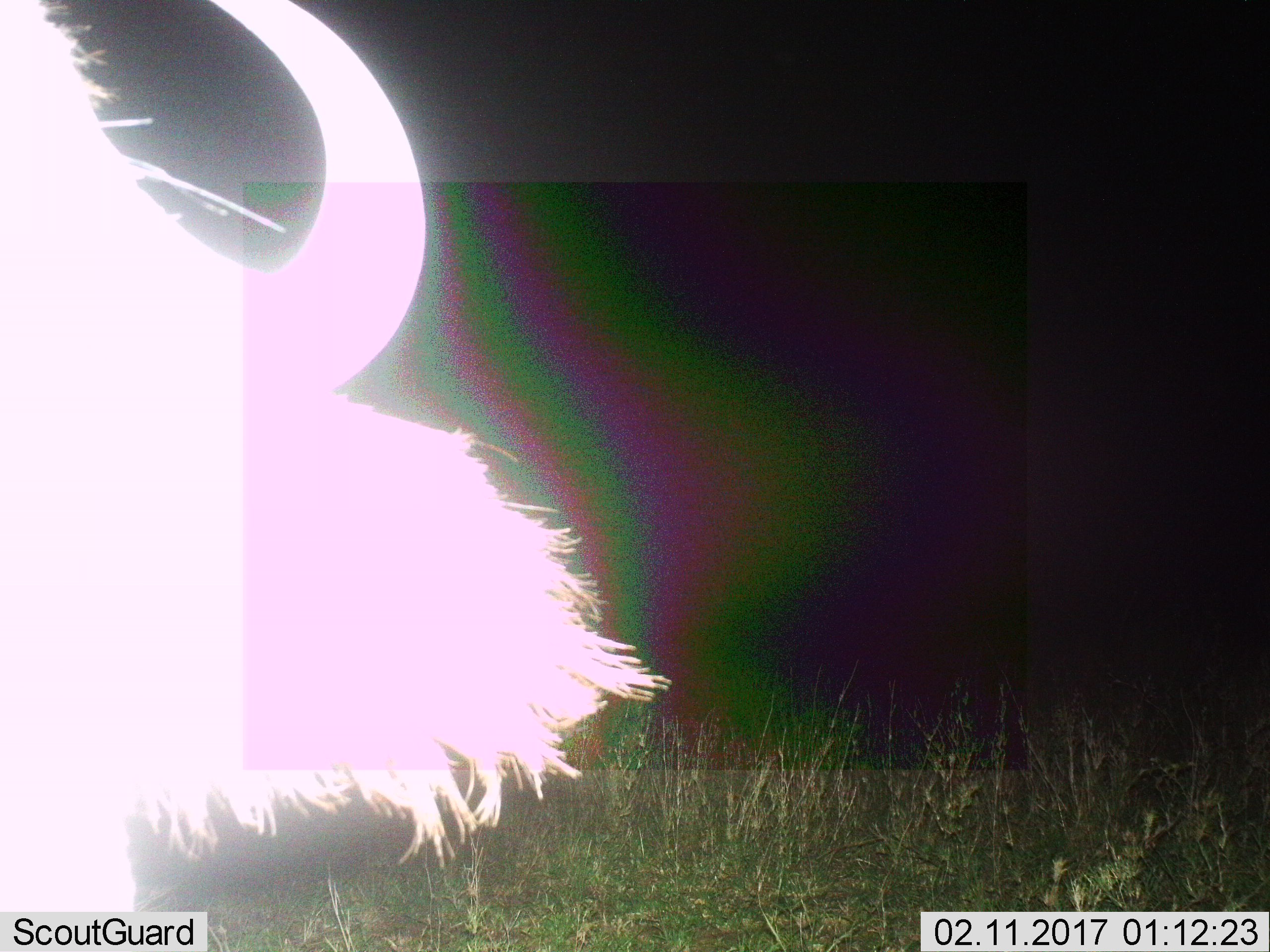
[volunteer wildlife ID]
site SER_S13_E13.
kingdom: Animalia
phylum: Chordata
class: Mammalia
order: Artiodactyla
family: Bovidae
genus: Connochaetes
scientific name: Connochaetes taurinus taurinus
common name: blue wildebeest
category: wildebeestblue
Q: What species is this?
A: Wildebeestblue (blue wildebeest) (Connochaetes taurinus taurinus).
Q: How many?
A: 1.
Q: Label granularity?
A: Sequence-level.